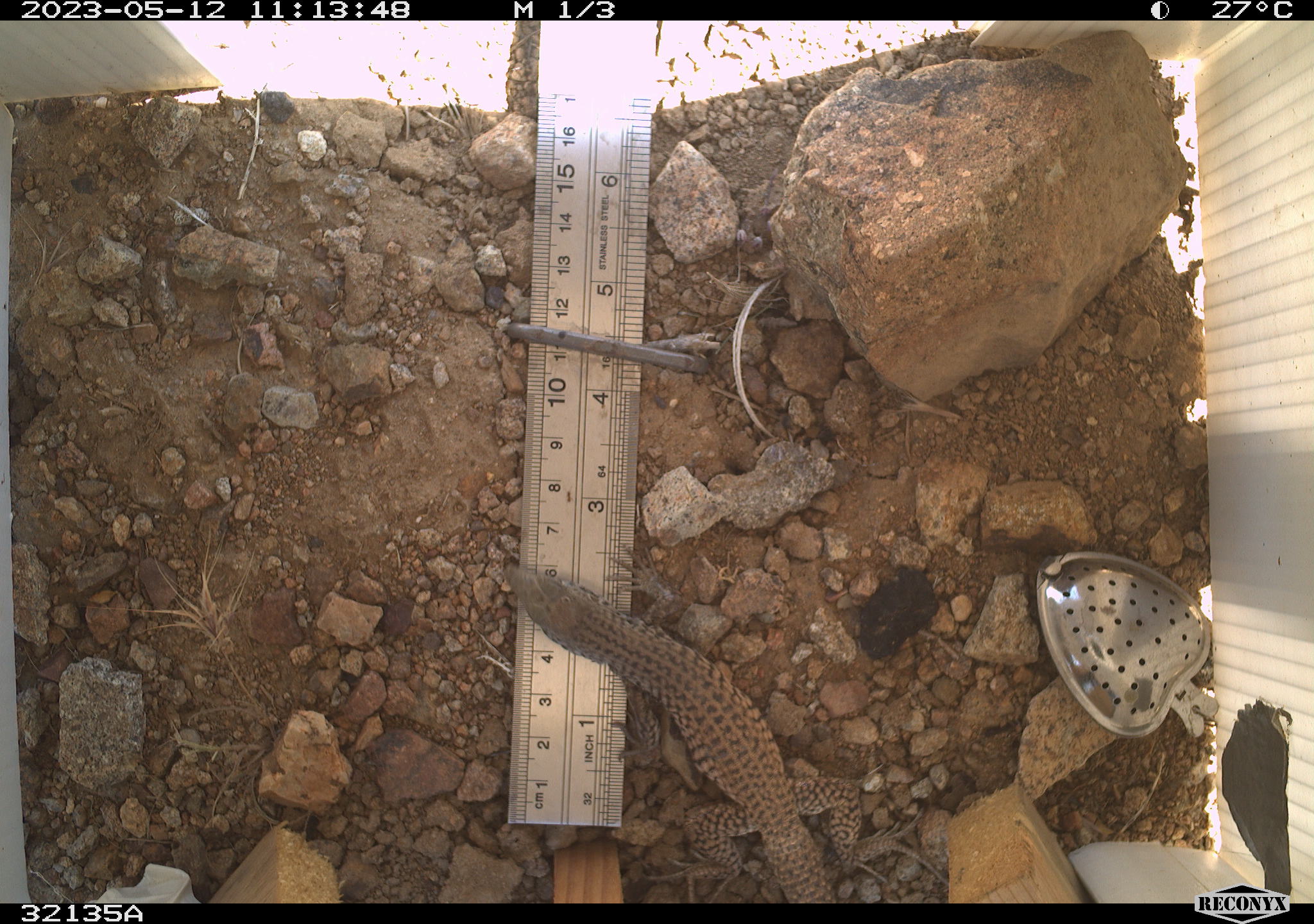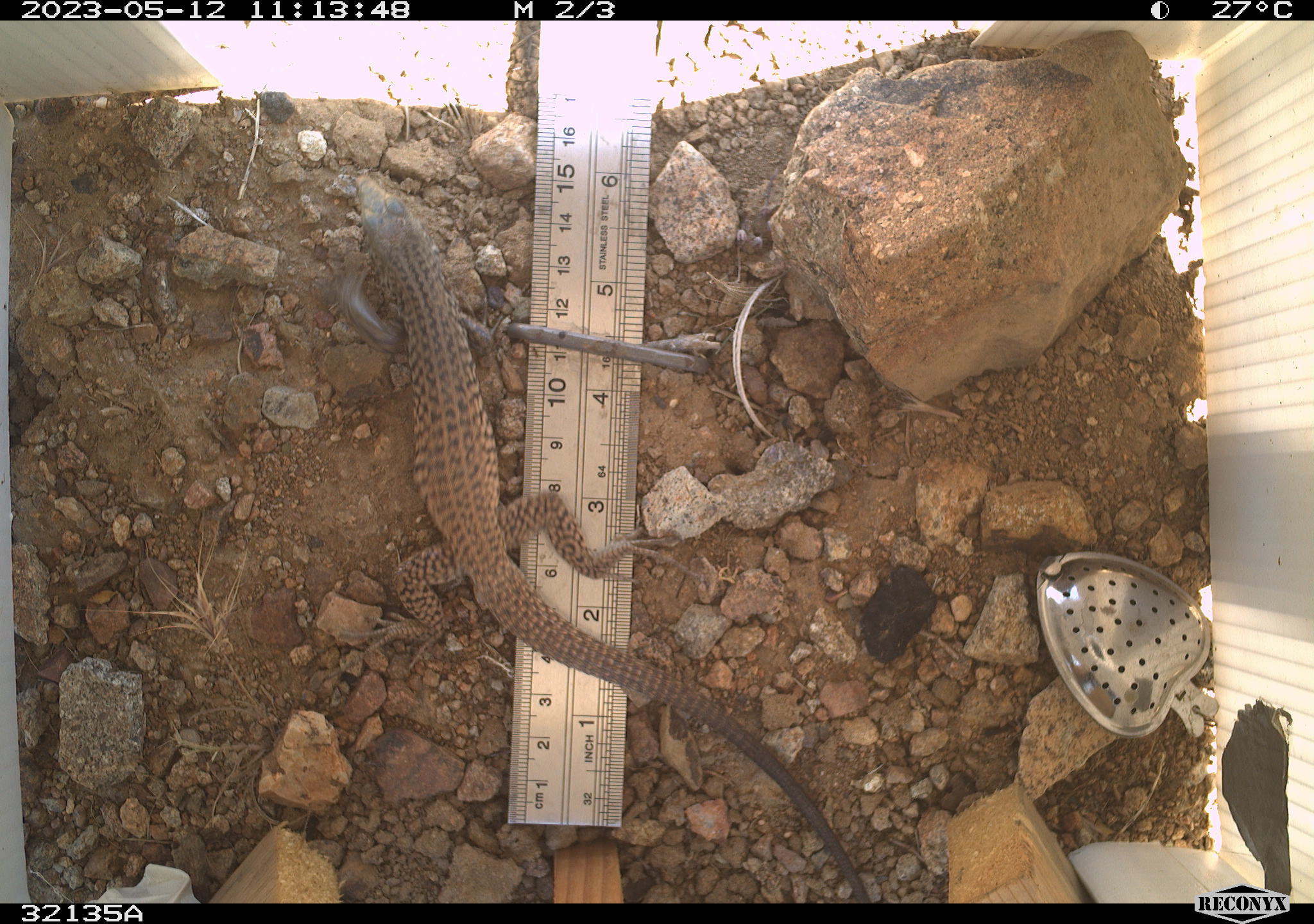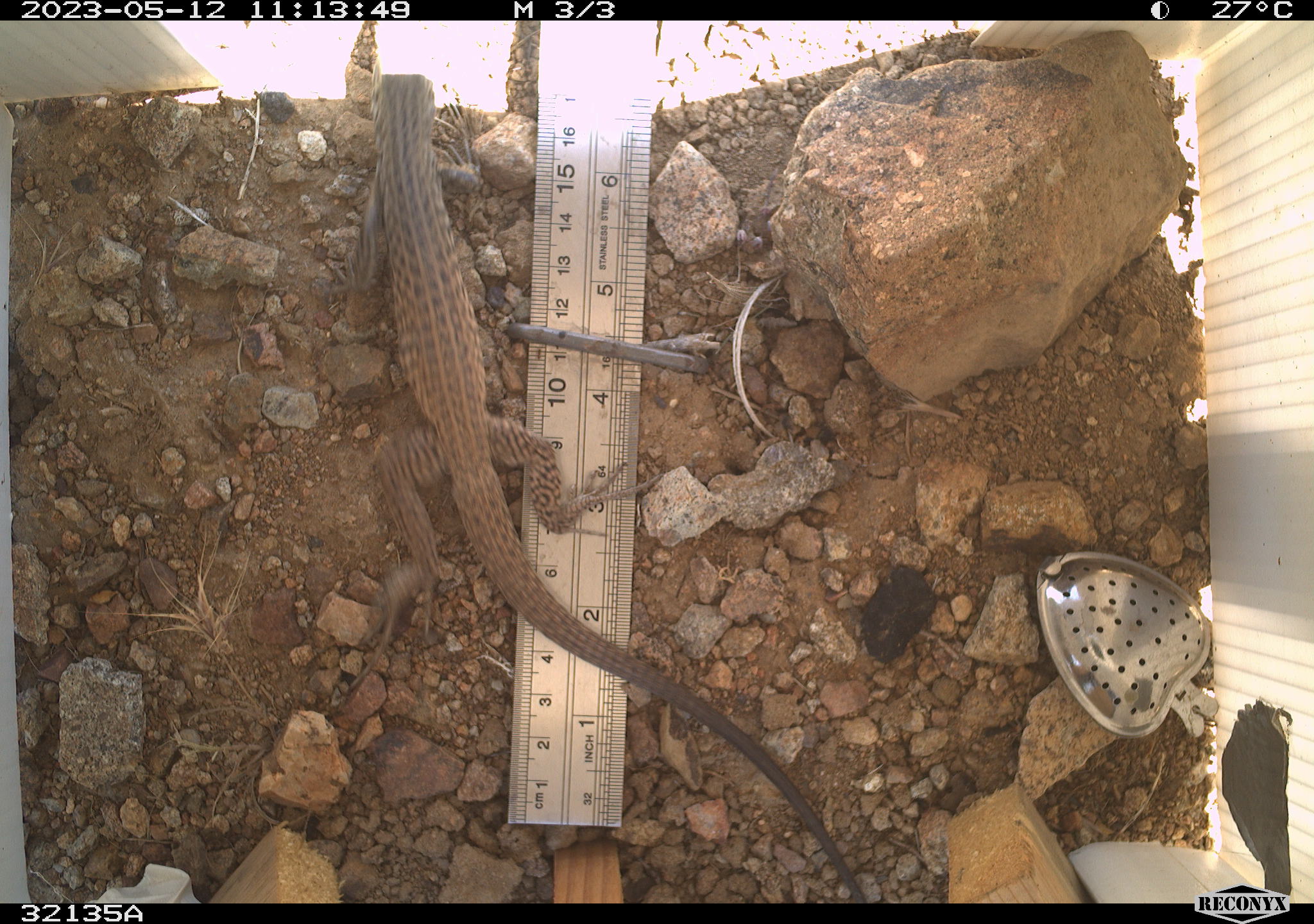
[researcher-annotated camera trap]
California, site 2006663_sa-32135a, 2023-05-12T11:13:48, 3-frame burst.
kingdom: Animalia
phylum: Chordata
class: Reptilia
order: Squamata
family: Teiidae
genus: Aspidoscelis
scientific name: Aspidoscelis tigris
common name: western whiptail